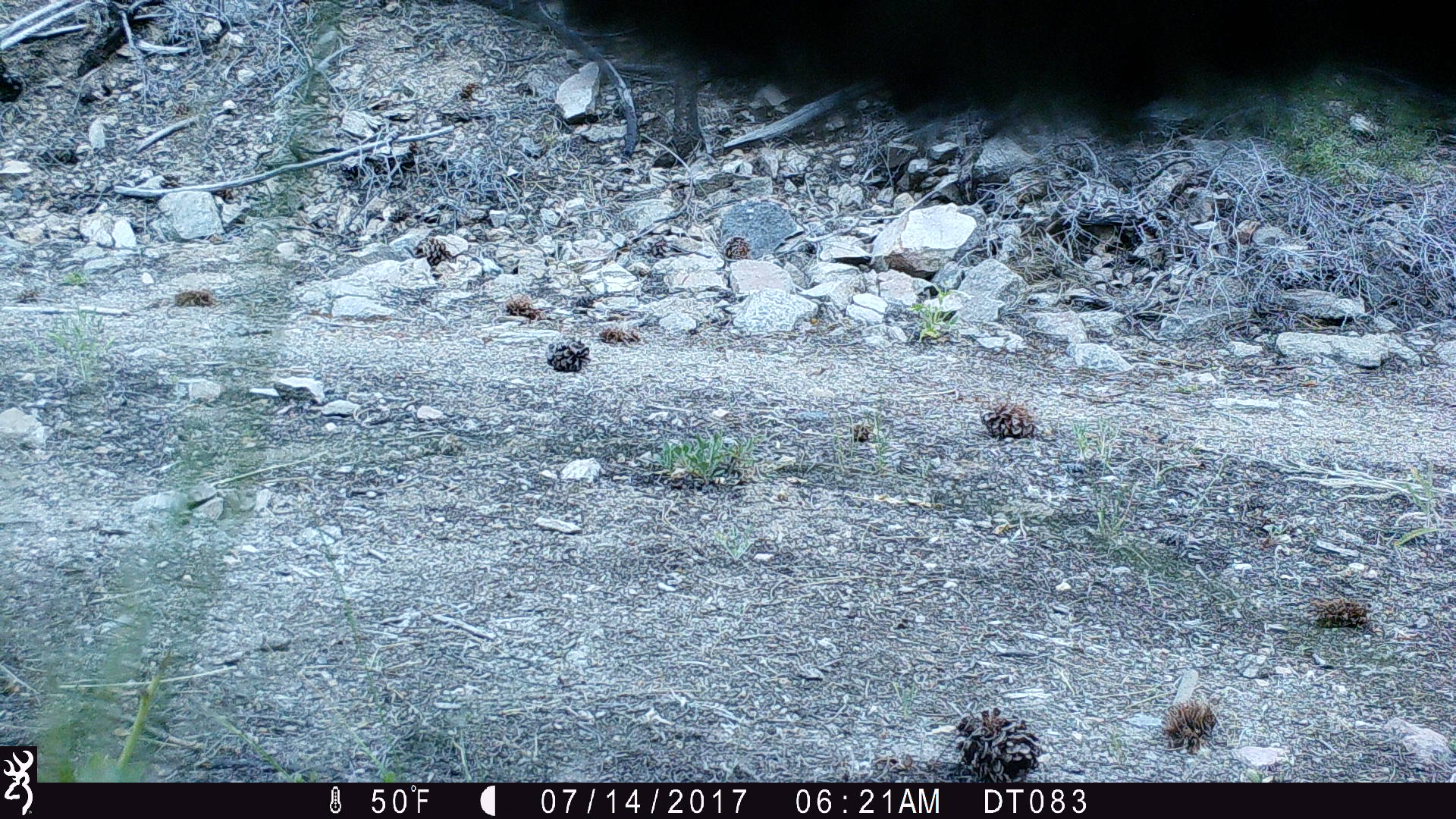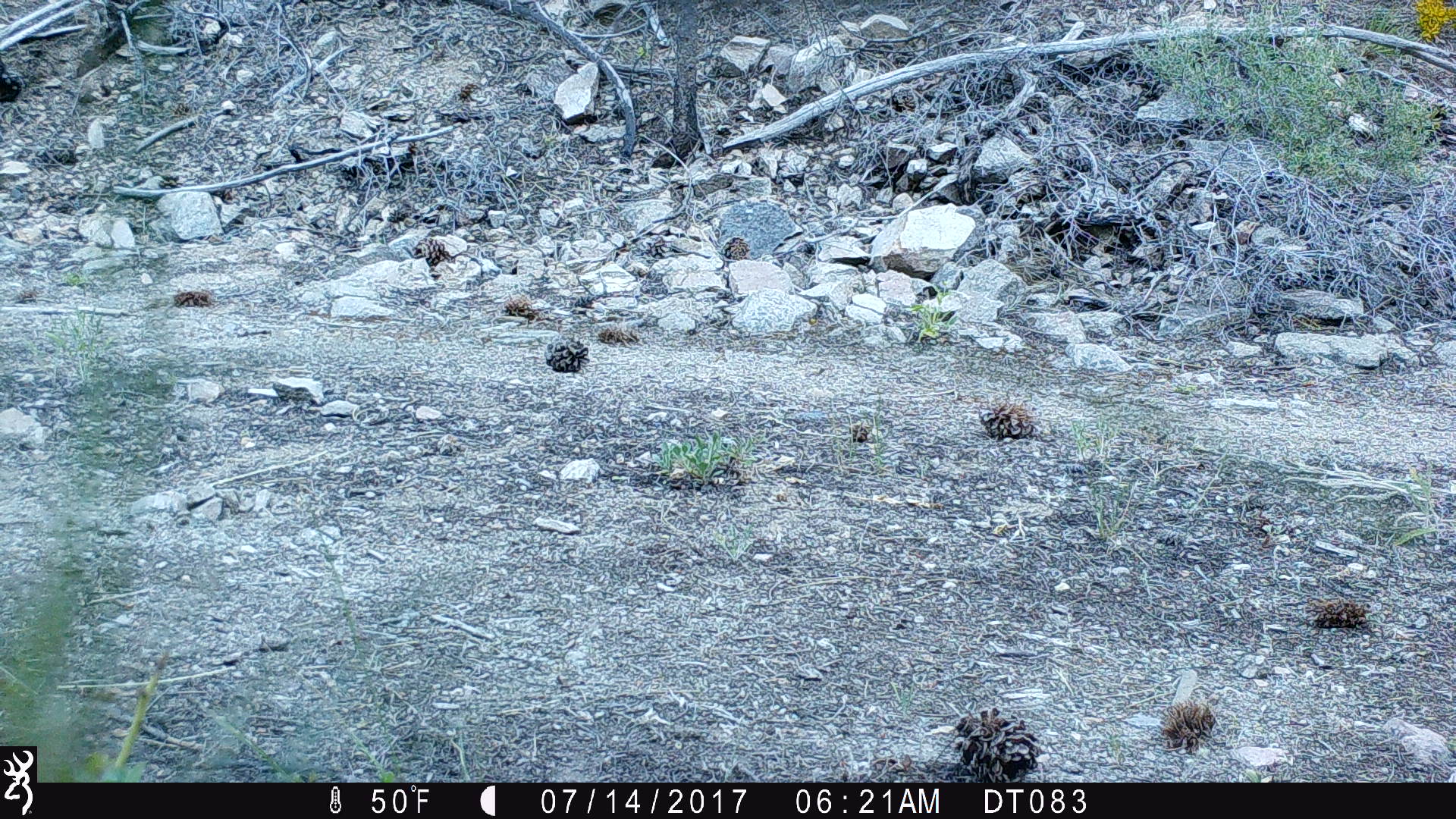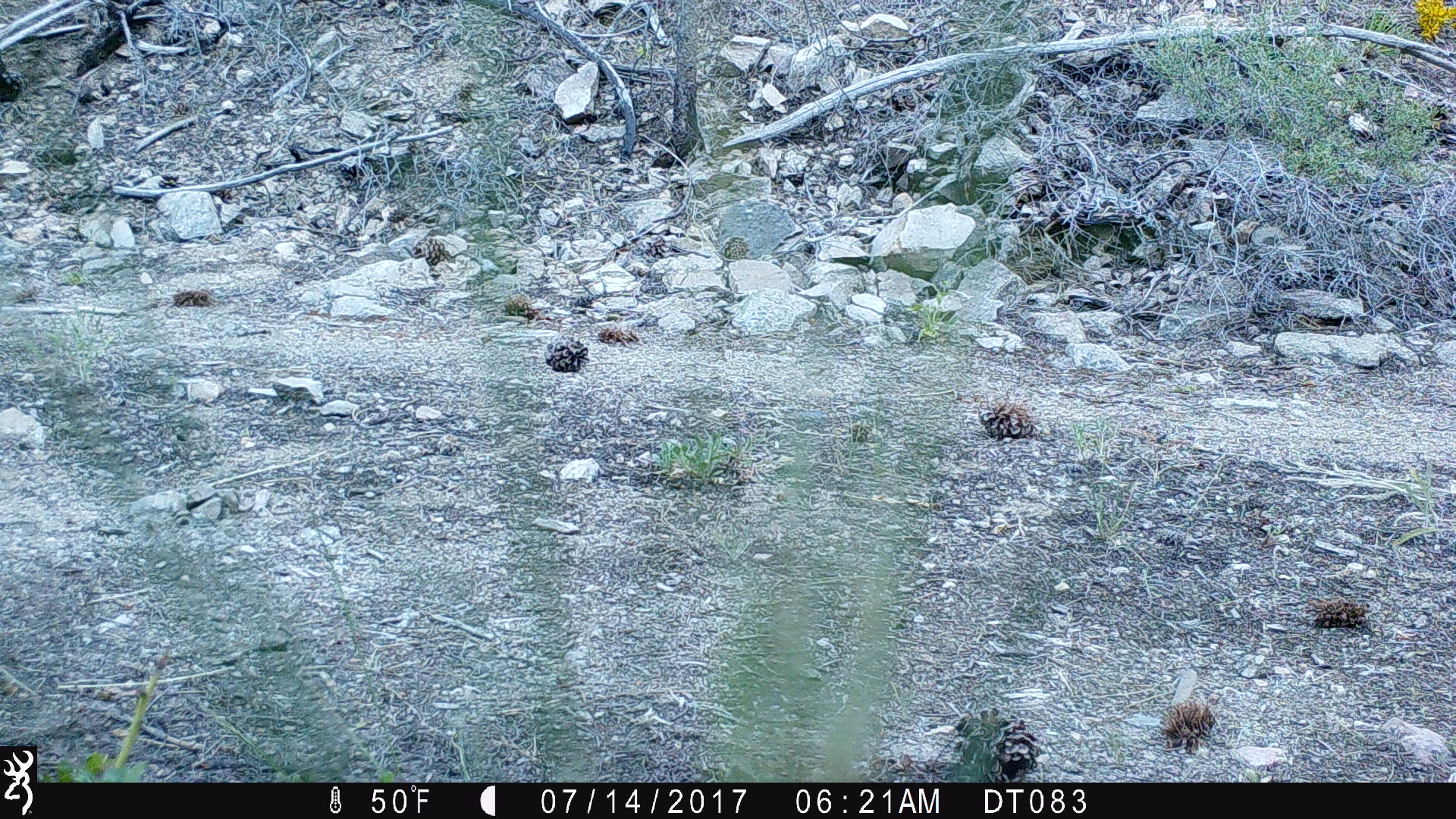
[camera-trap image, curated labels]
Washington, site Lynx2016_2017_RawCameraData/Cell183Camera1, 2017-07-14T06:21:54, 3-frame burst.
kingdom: Animalia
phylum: Chordata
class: Mammalia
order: Artiodactyla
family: Bovidae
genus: Bos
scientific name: Bos taurus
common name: domestic cattle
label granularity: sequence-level